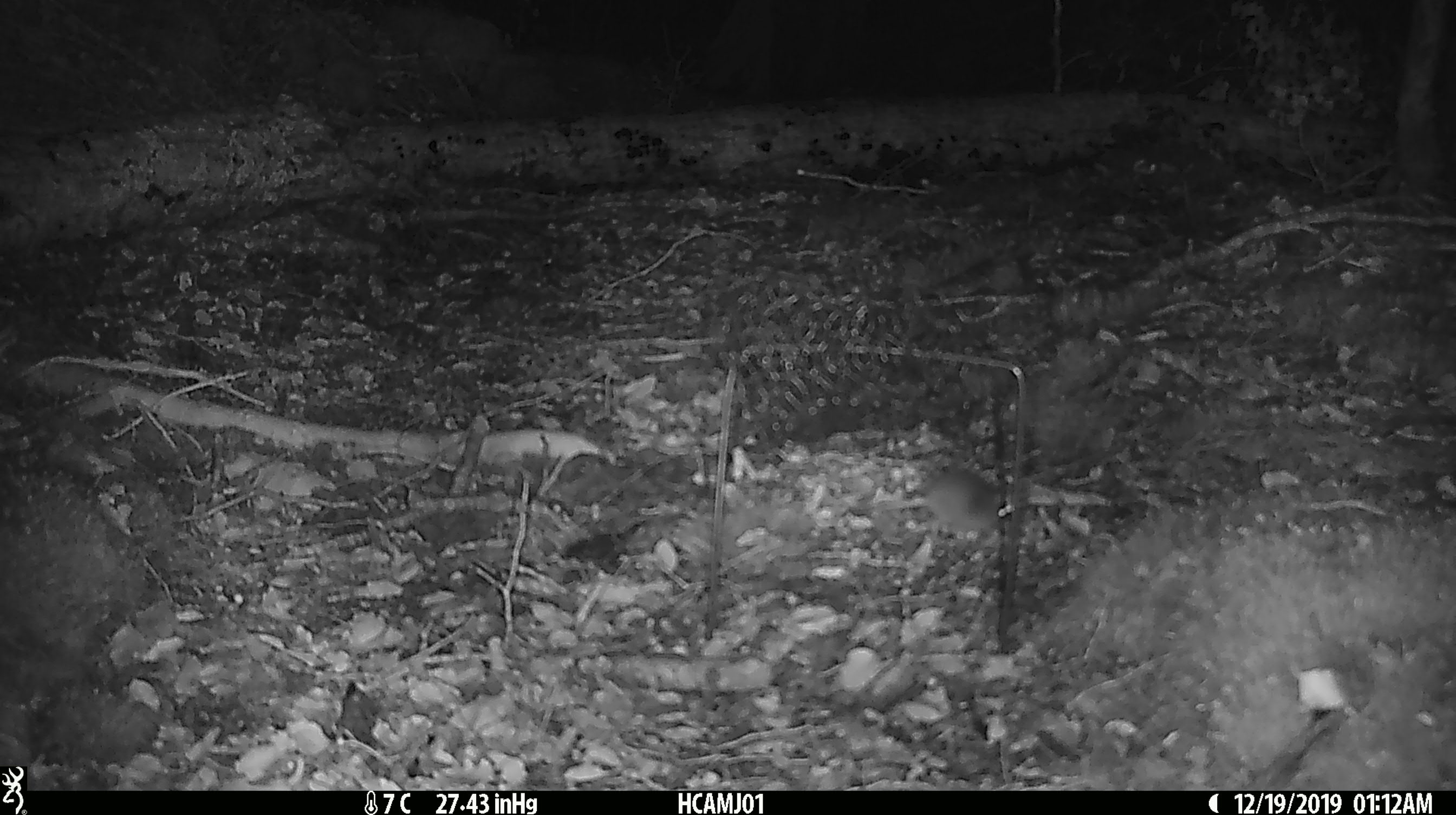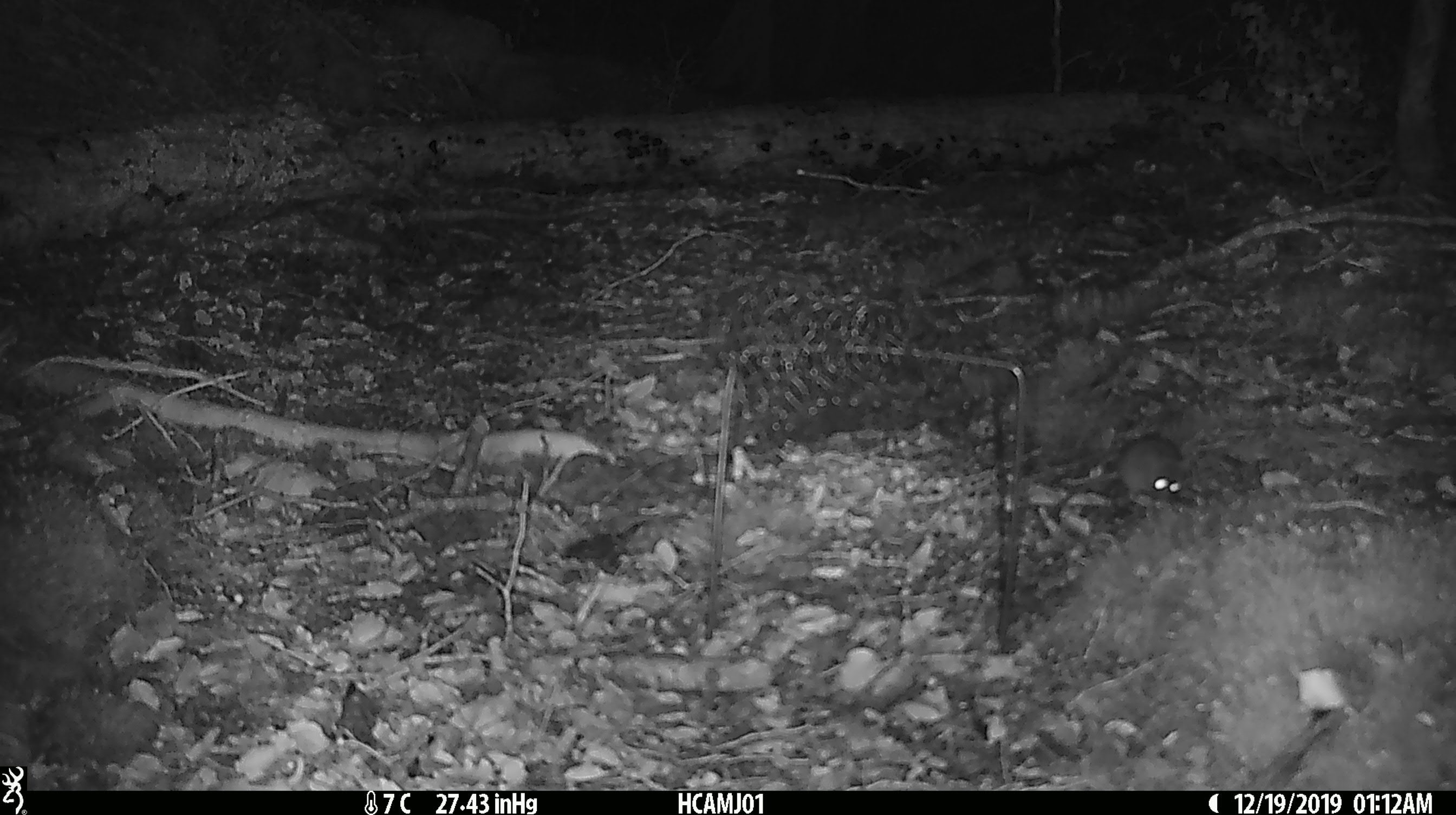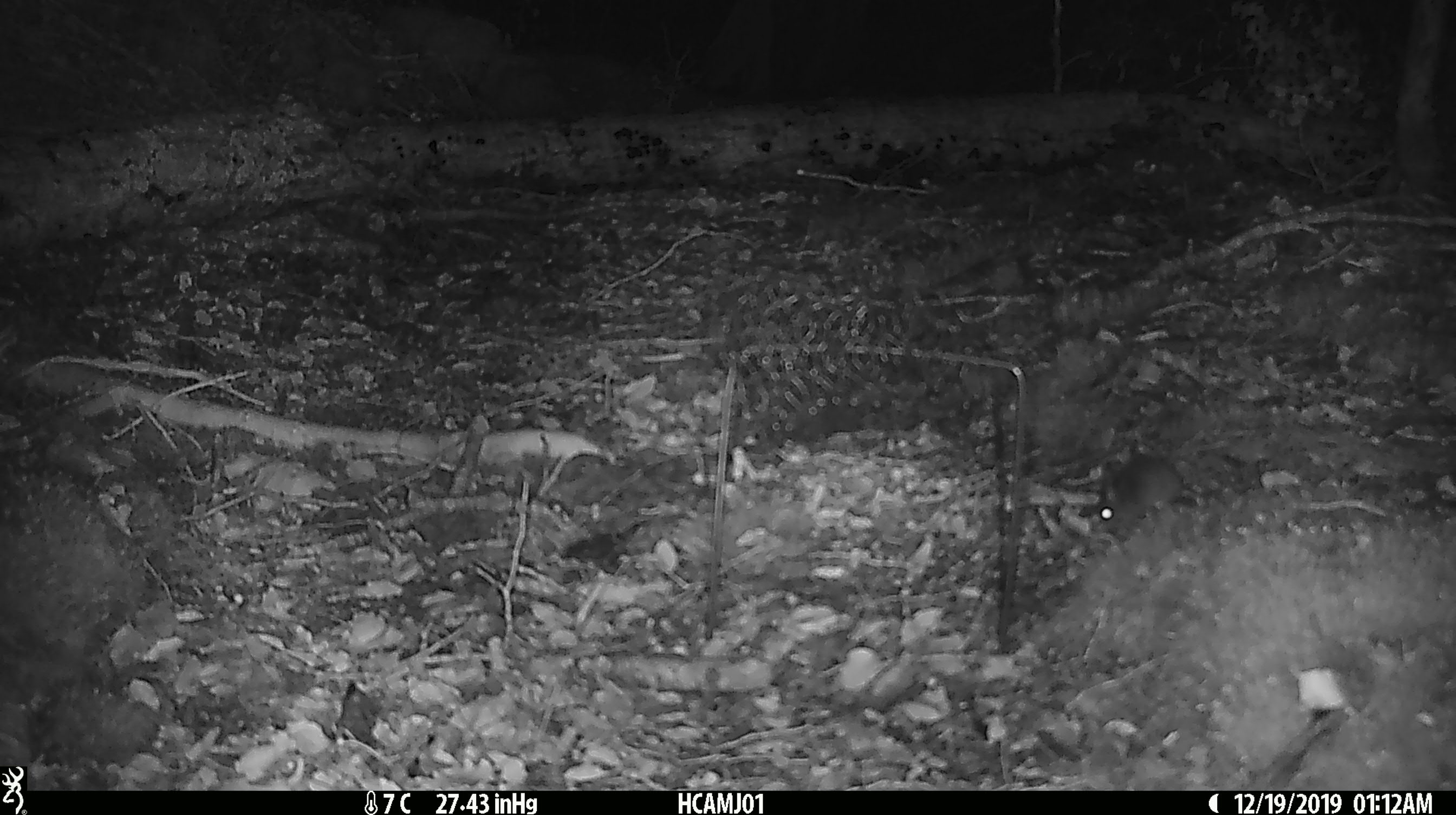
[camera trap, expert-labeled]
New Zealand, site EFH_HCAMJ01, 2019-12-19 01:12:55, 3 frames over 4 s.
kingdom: Animalia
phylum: Chordata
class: Mammalia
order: Rodentia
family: Muridae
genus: Mus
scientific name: Mus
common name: mouse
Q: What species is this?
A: Mouse (Mus).